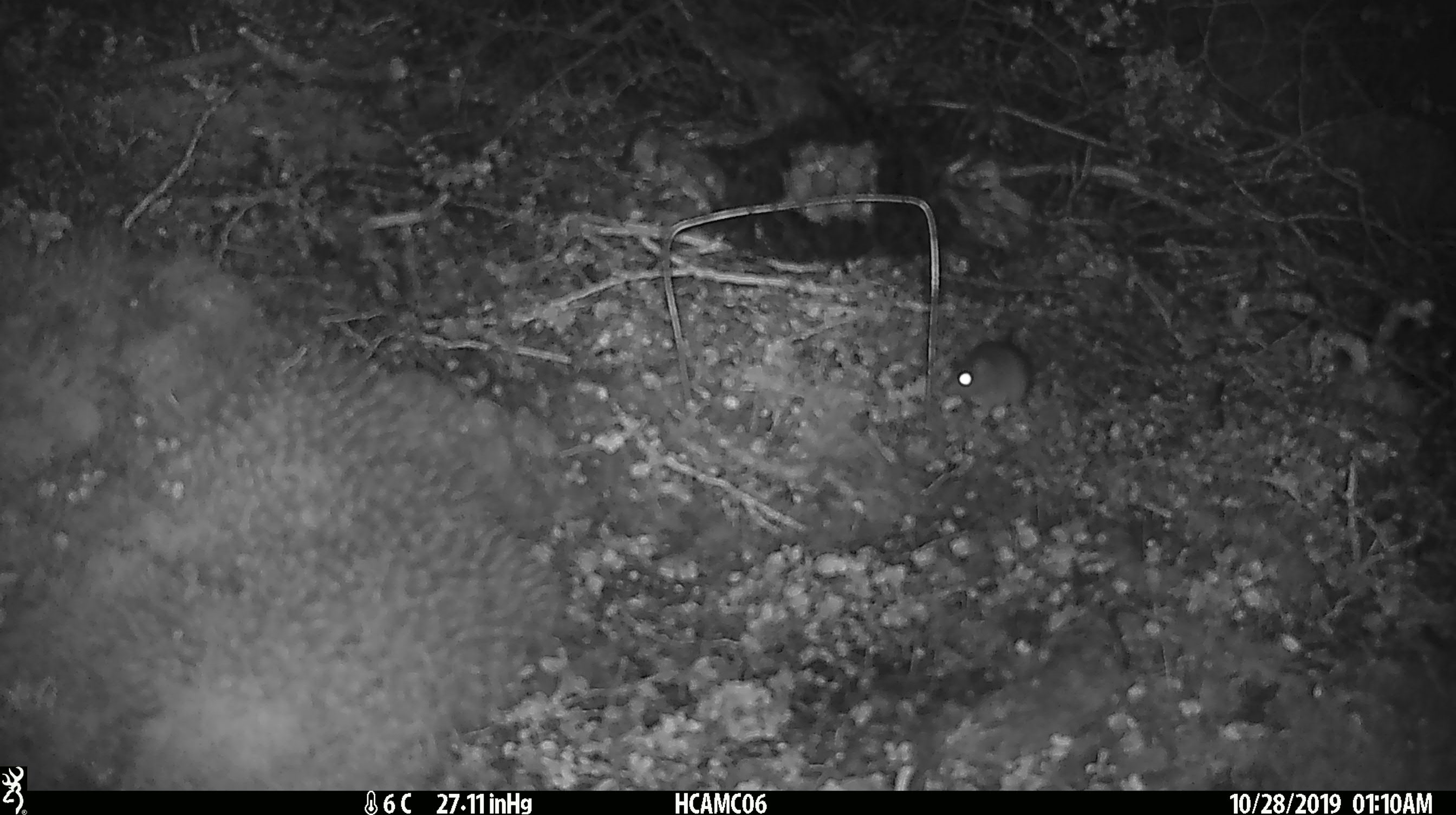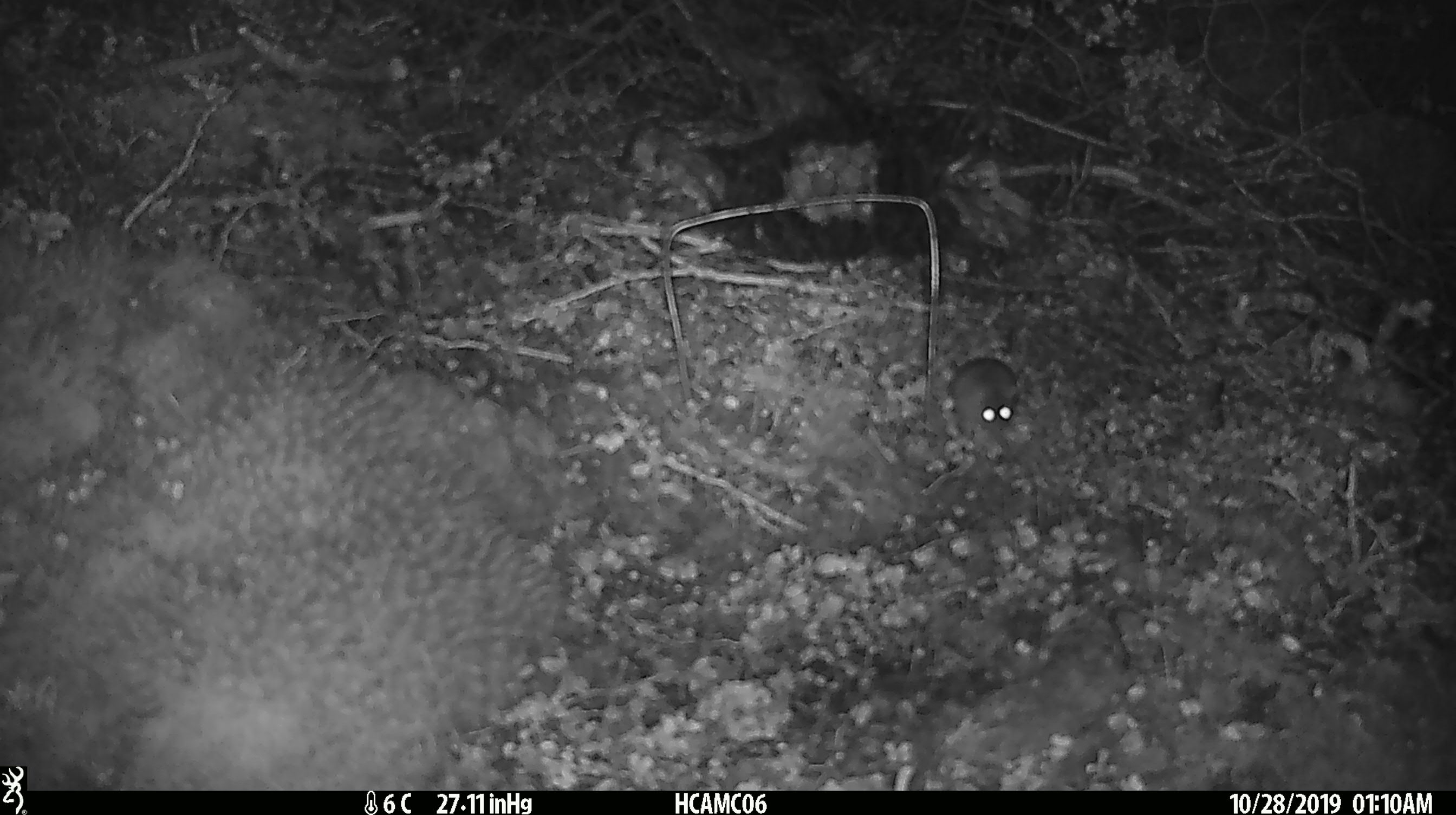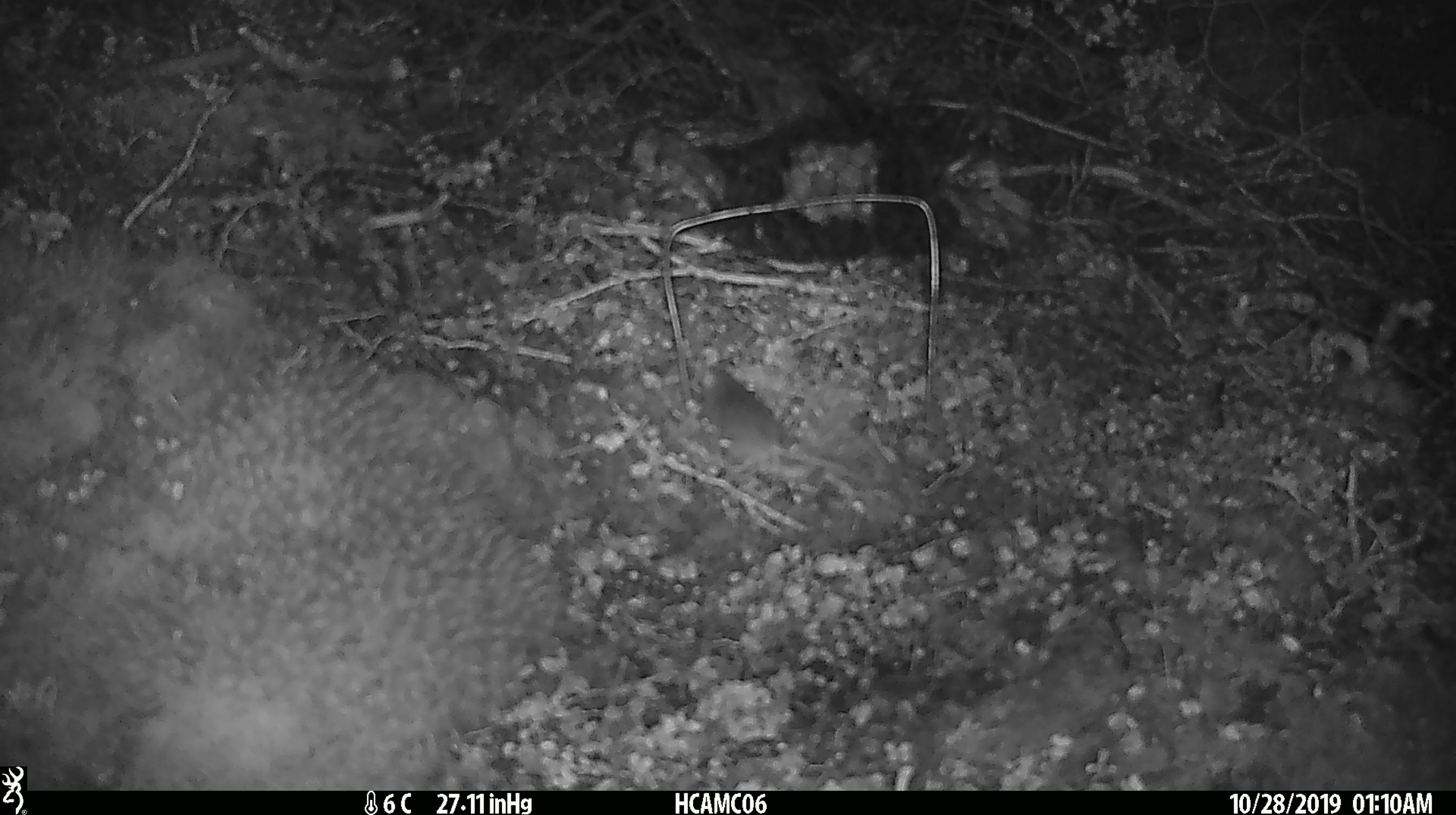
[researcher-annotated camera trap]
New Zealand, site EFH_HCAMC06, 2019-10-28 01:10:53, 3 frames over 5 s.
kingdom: Animalia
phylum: Chordata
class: Mammalia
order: Rodentia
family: Muridae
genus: Mus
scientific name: Mus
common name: mouse